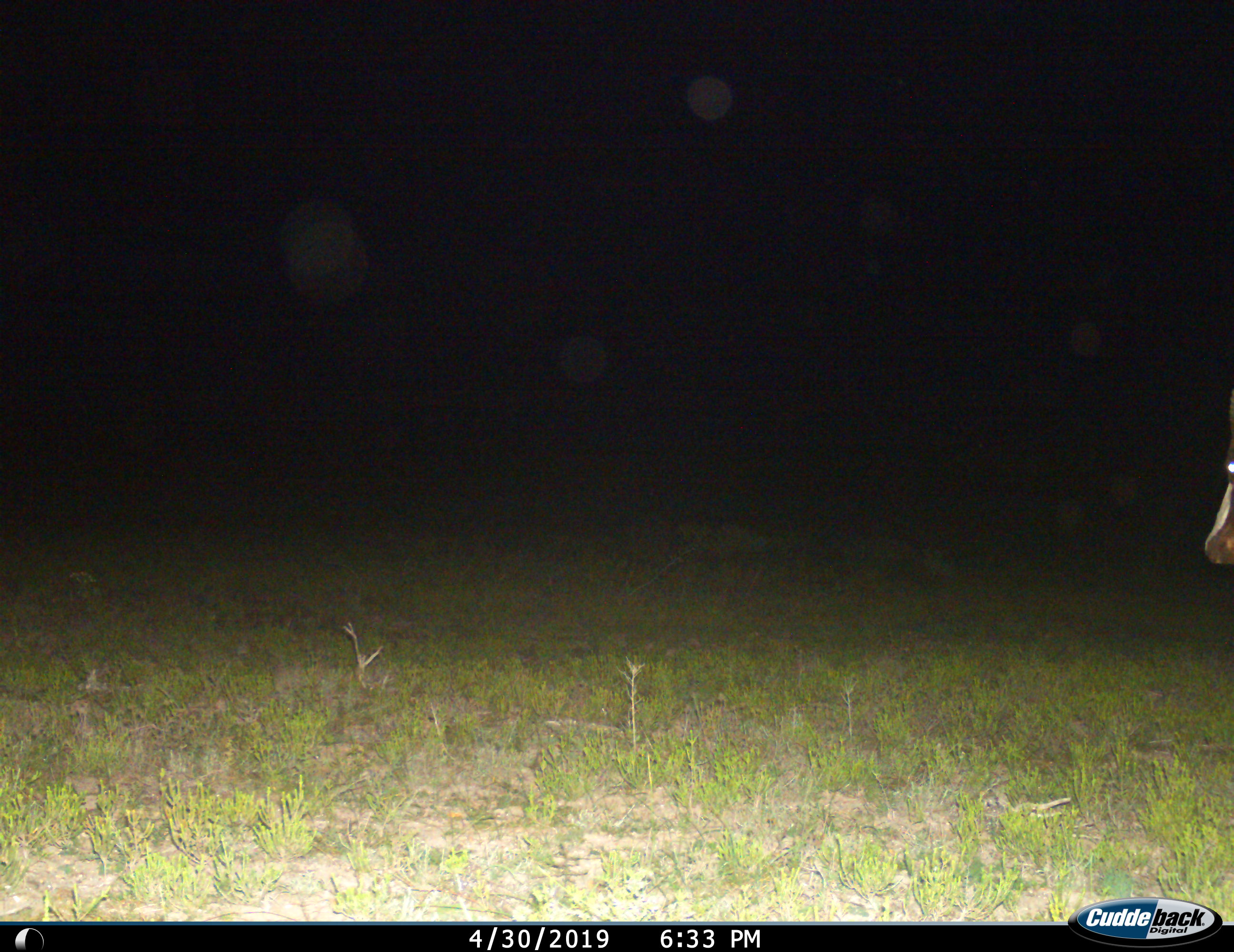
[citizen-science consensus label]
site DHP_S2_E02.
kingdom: Animalia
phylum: Chordata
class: Mammalia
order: Artiodactyla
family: Bovidae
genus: Damaliscus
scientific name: Damaliscus pygargus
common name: bontebok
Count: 1.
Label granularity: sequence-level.